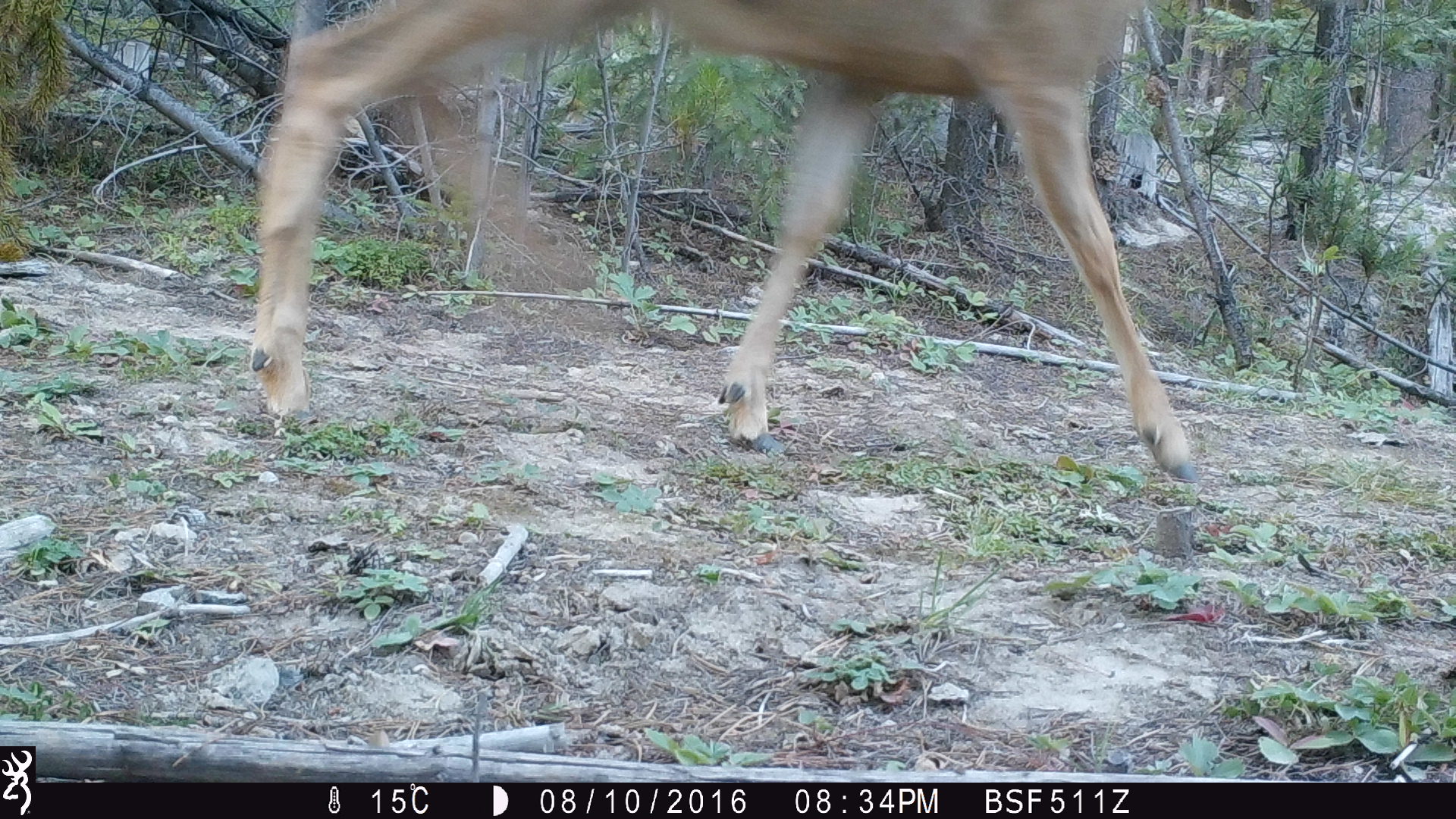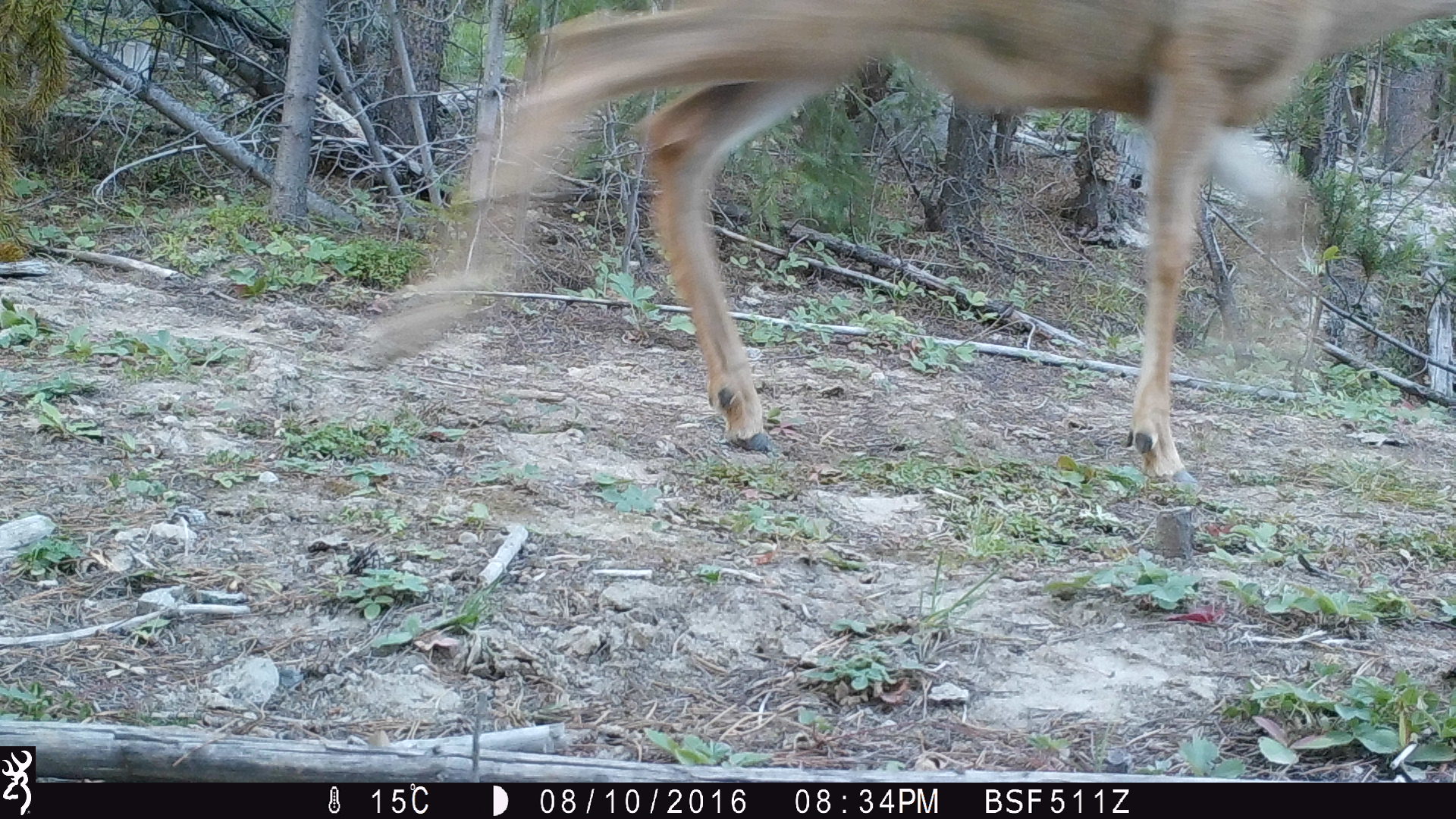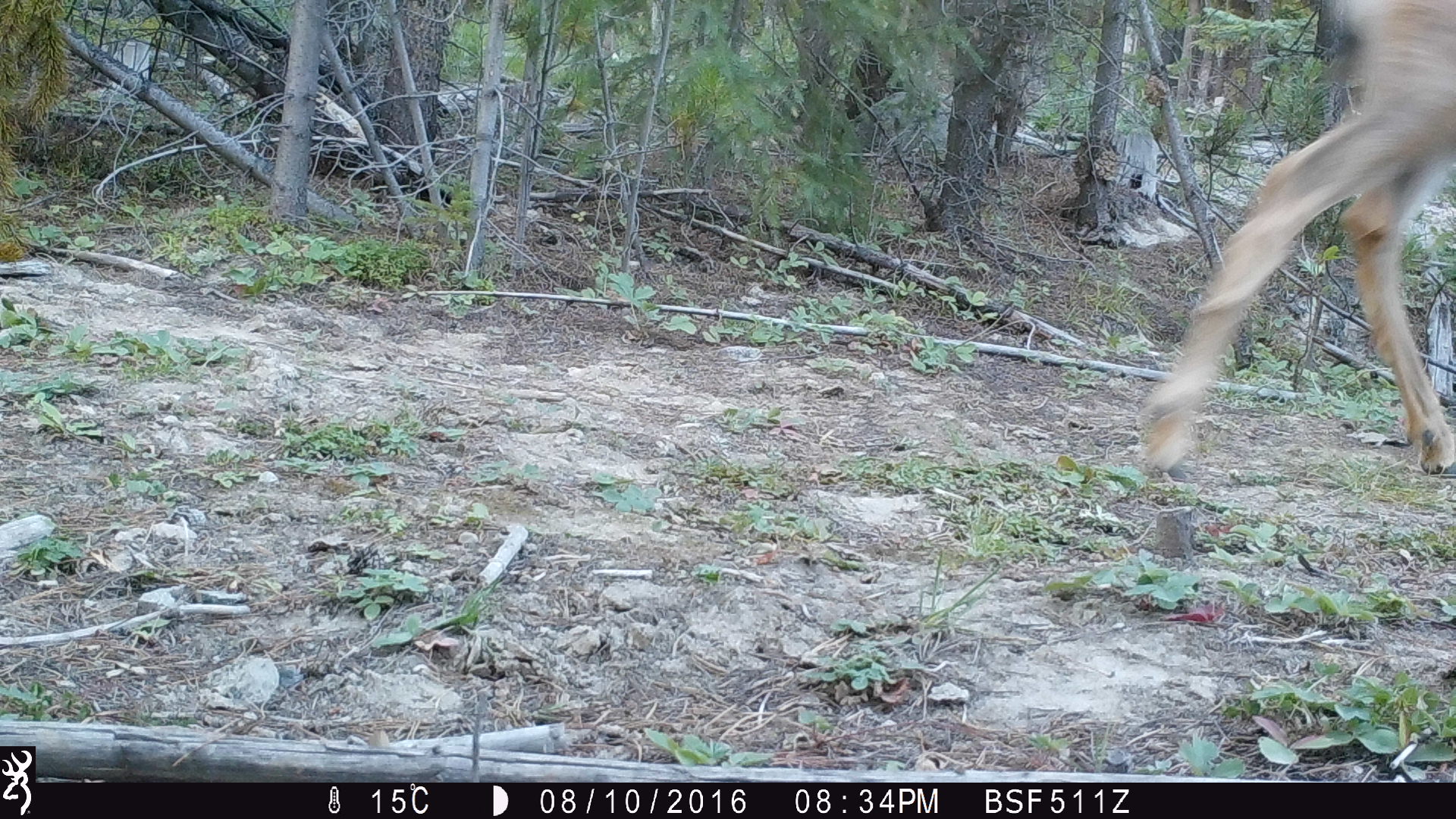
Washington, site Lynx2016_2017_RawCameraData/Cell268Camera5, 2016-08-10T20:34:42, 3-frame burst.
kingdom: Animalia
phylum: Chordata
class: Mammalia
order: Artiodactyla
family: Cervidae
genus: Odocoileus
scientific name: Odocoileus hemionus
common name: mule deer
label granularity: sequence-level